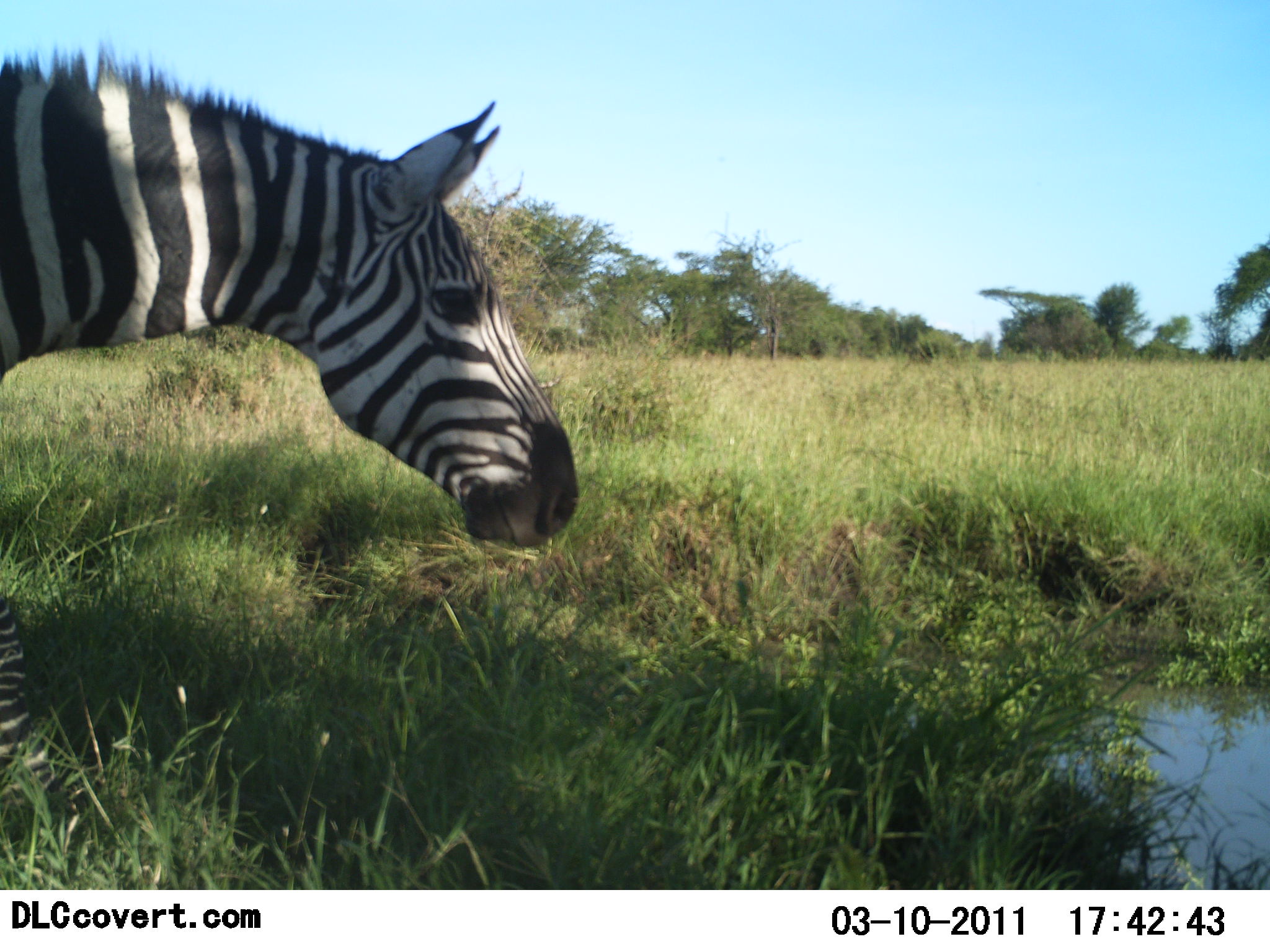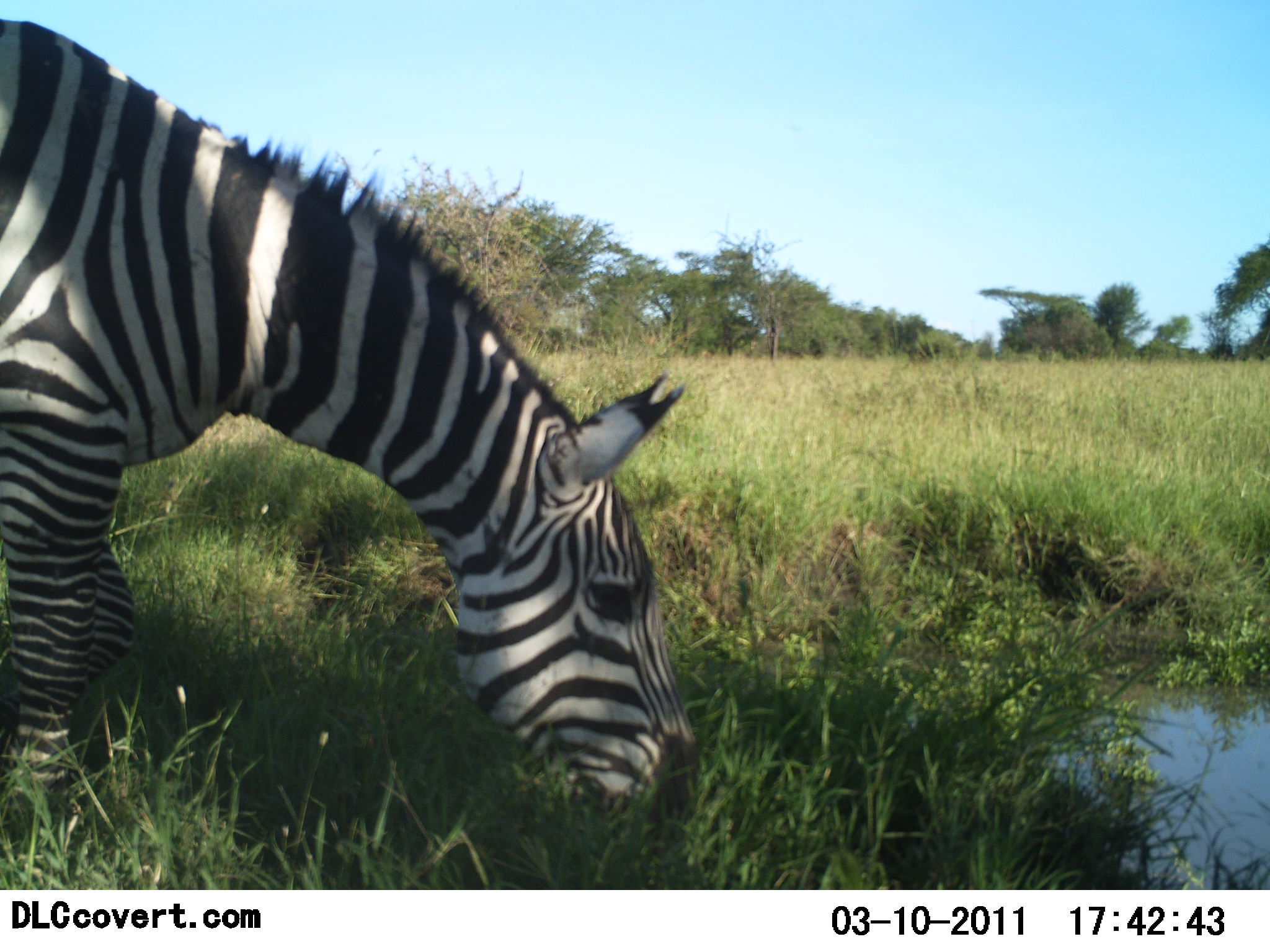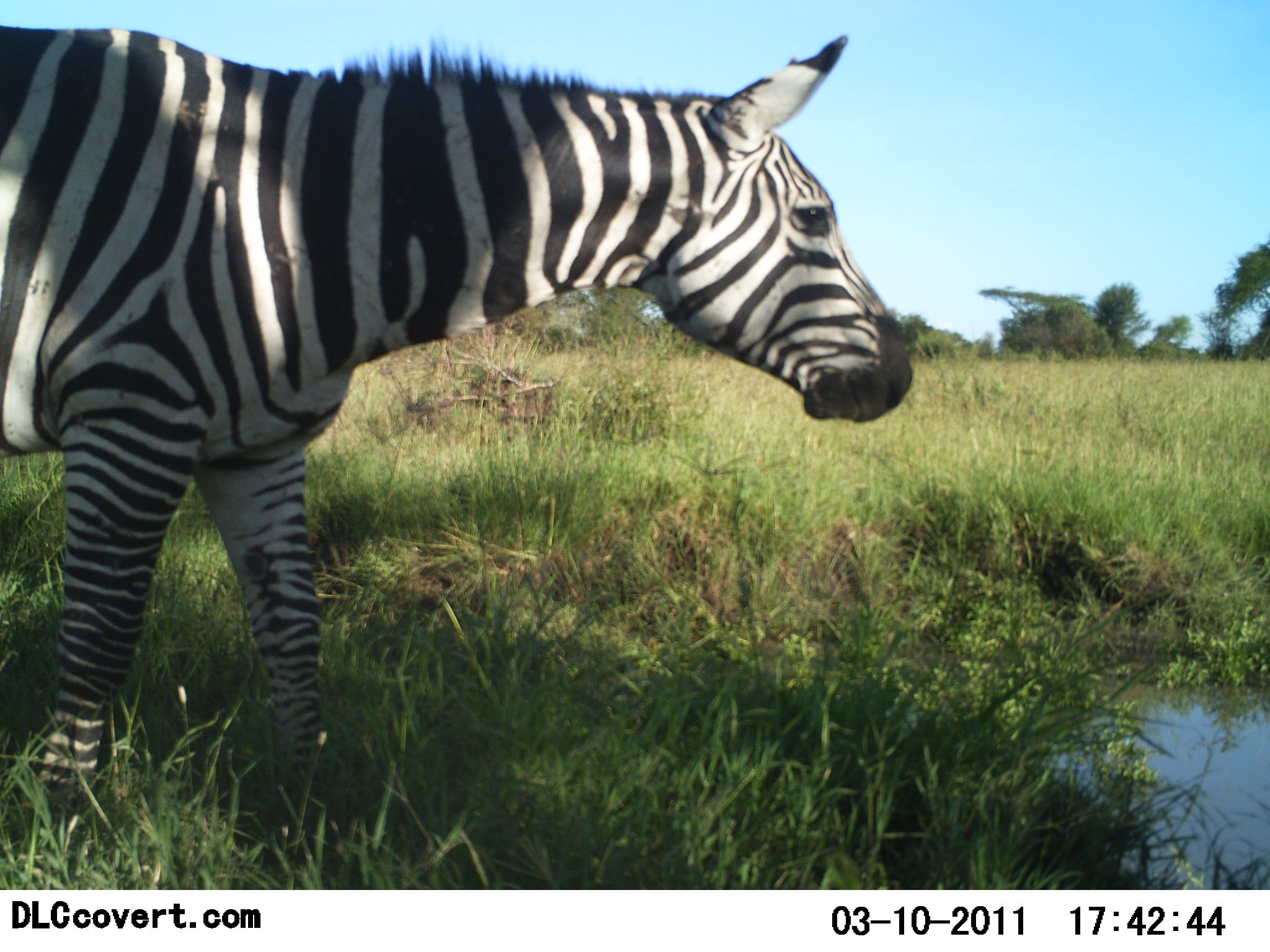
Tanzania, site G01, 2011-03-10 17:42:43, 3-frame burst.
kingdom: Animalia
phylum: Chordata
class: Mammalia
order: Perissodactyla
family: Equidae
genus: Equus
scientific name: Equus quagga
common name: plains zebra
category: zebra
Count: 1.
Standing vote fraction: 42%.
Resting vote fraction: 0%.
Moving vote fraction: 33%.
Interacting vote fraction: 0%.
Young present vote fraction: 0%.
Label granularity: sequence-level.